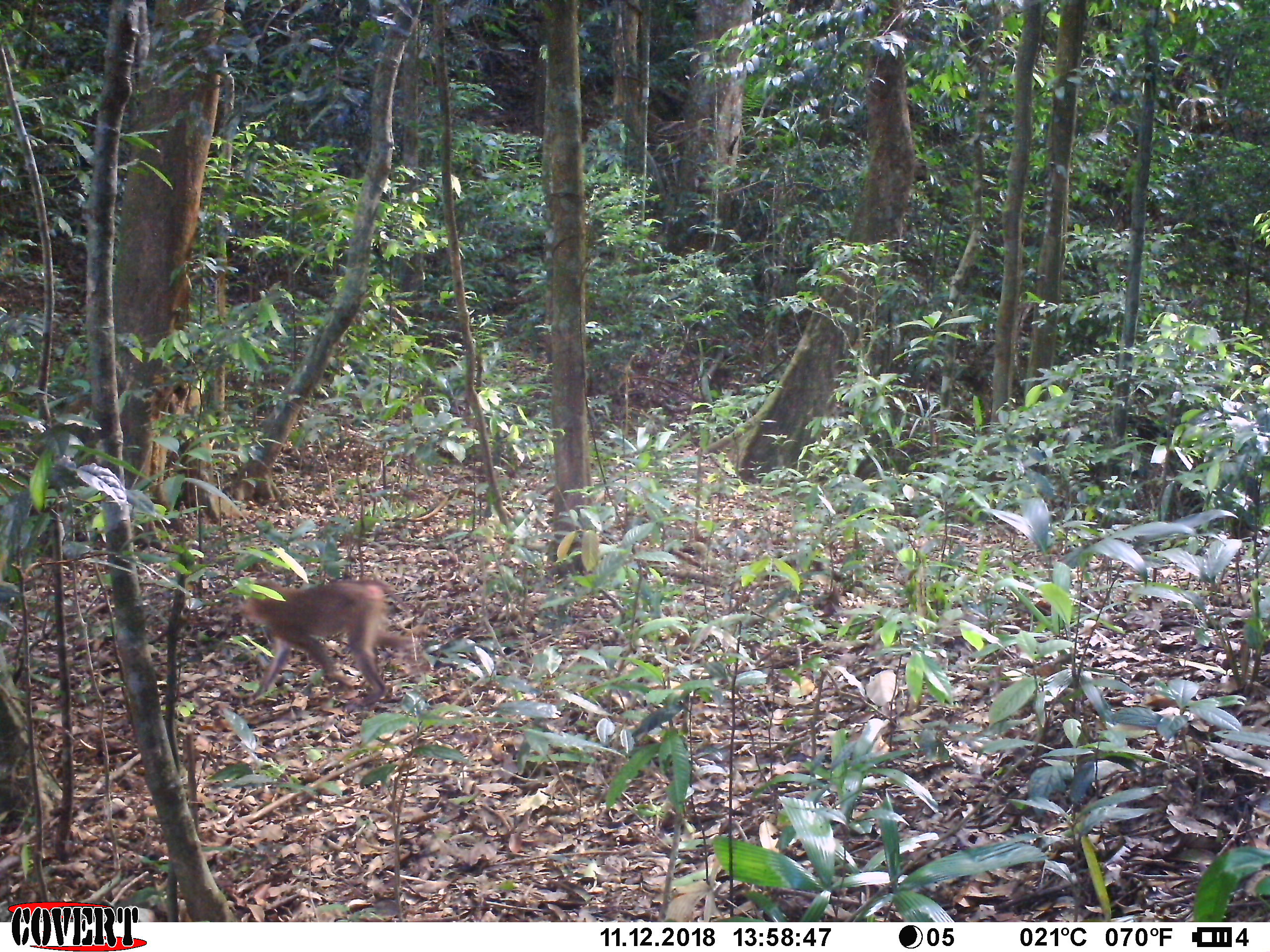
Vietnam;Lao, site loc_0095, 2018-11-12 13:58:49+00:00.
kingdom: Animalia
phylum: Chordata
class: Mammalia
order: Primates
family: Cercopithecidae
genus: Macaca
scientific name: Macaca nemestrina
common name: pig-tailed macaque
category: pig tailed macaque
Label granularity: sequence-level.